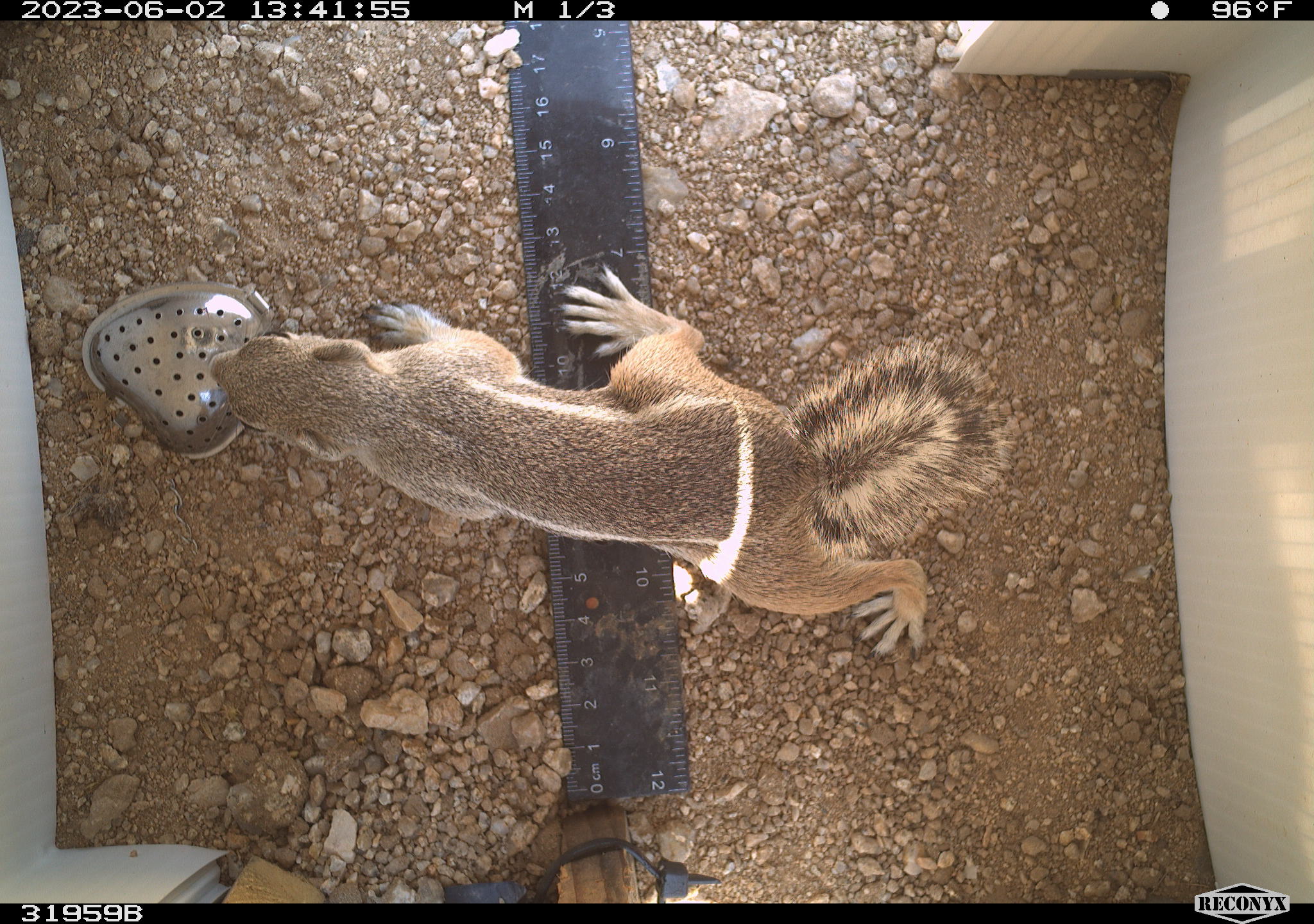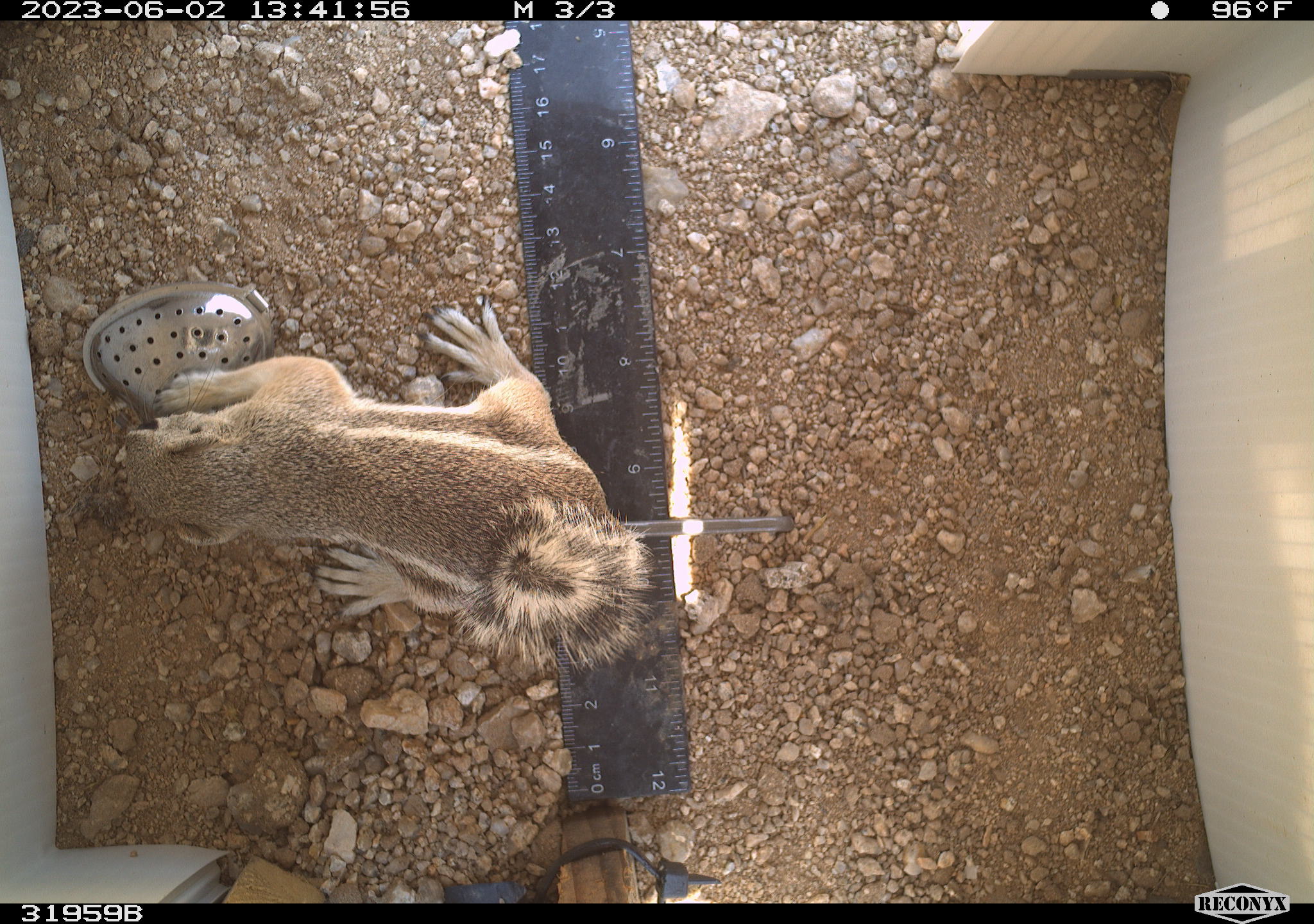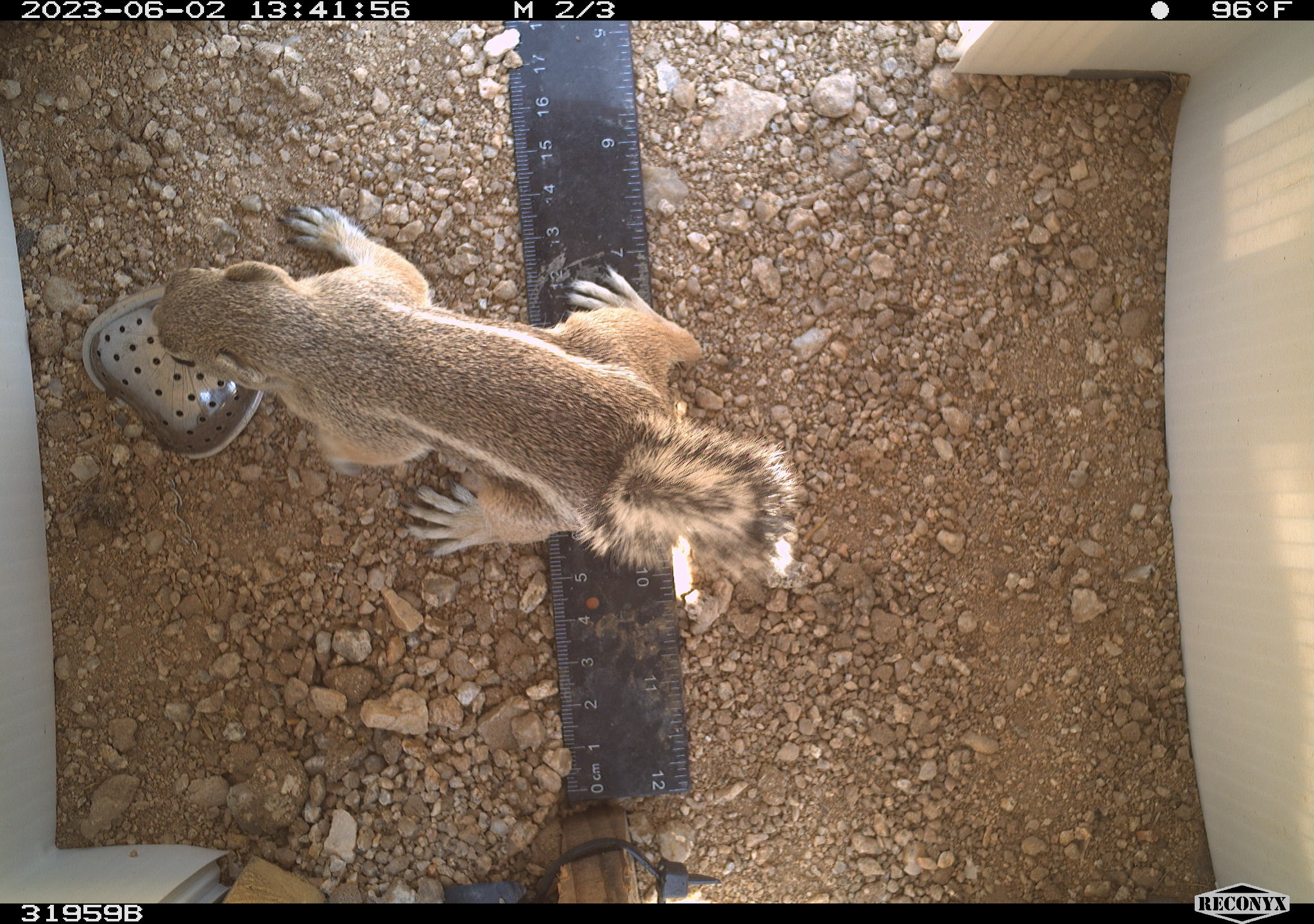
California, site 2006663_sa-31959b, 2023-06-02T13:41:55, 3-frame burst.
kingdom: Animalia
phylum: Chordata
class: Mammalia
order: Rodentia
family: Sciuridae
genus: Ammospermophilus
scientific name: Ammospermophilus leucurus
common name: white-tailed antelope squirrel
White-tailed antelope squirrel (Ammospermophilus leucurus).